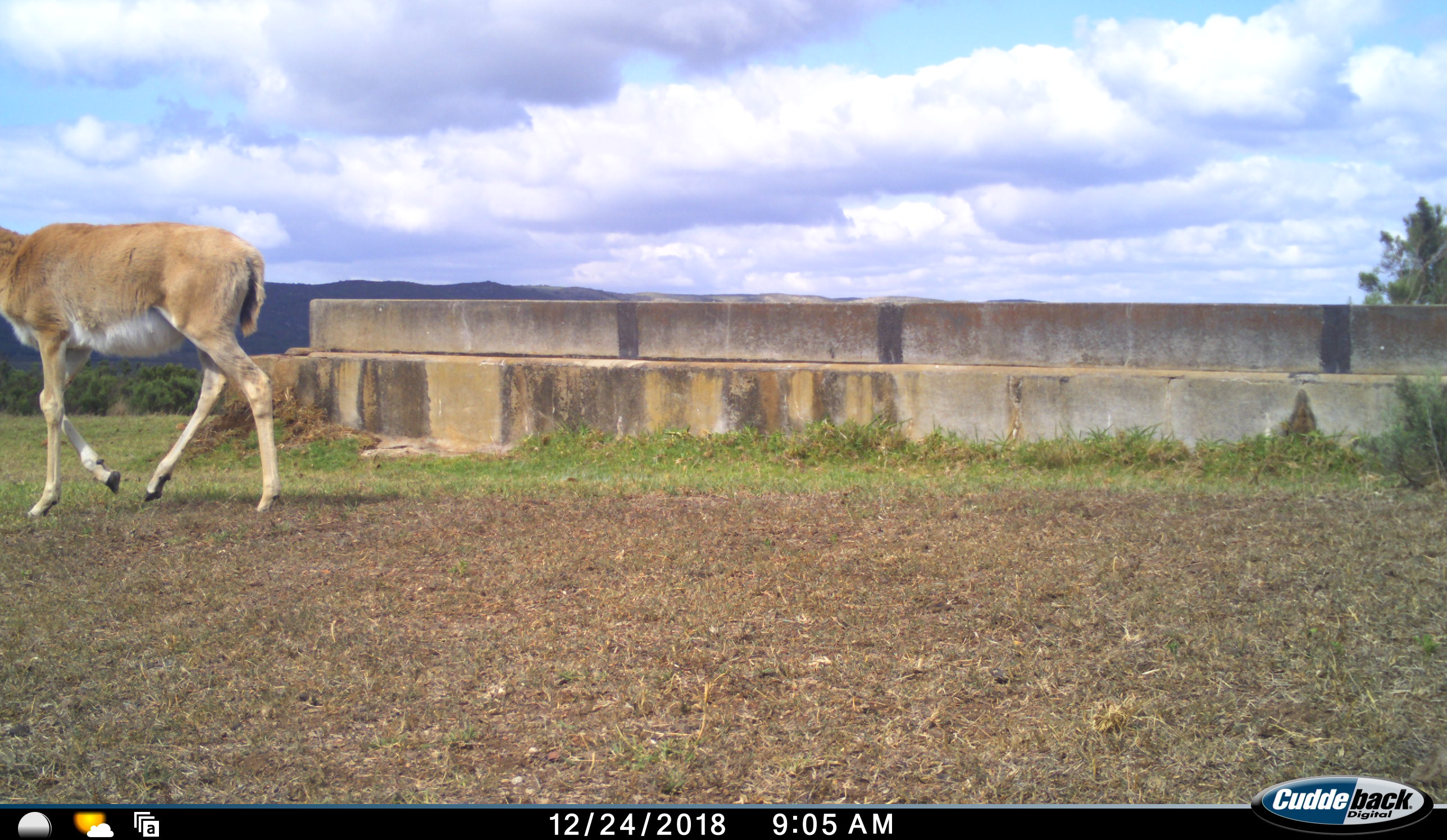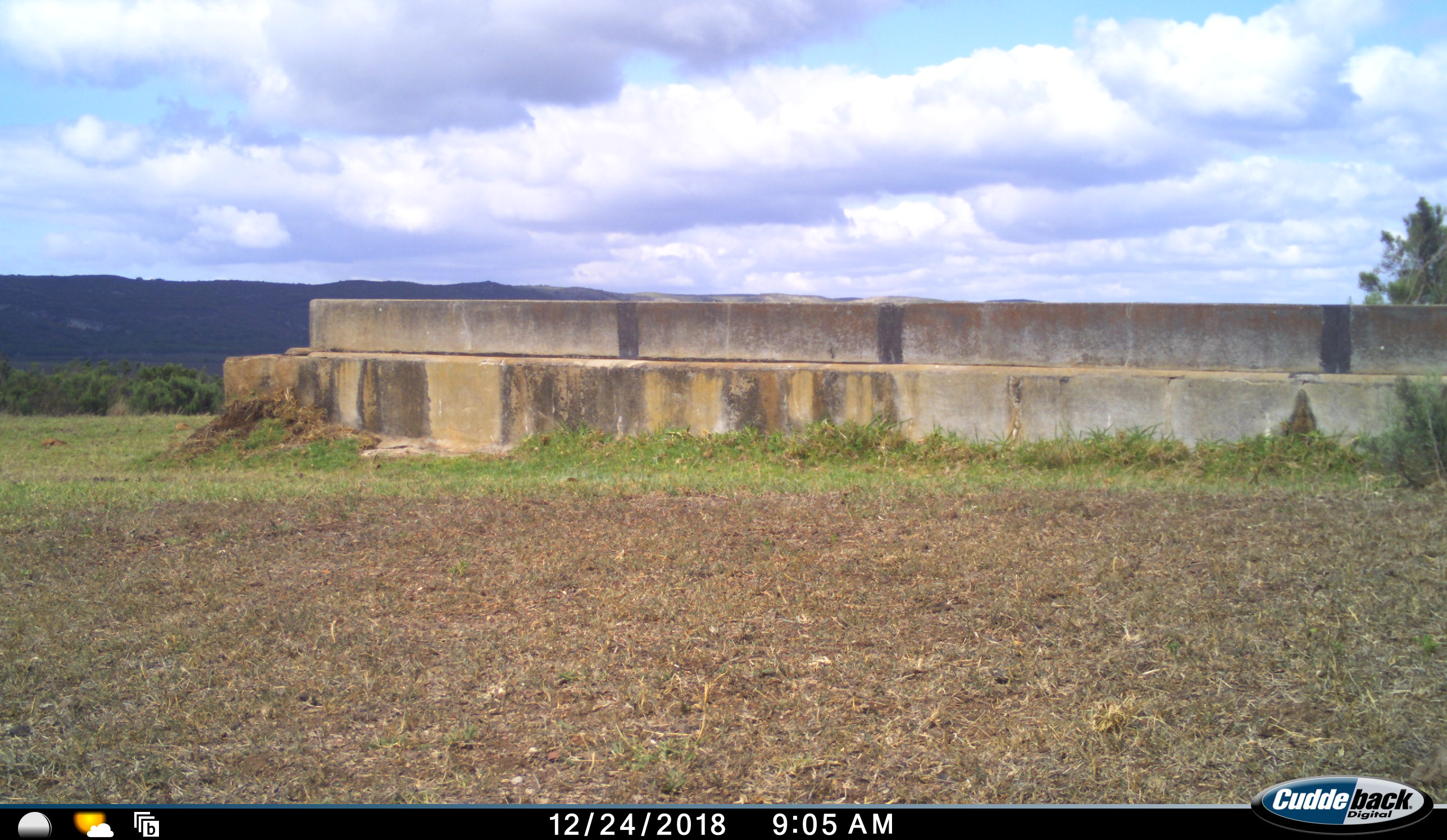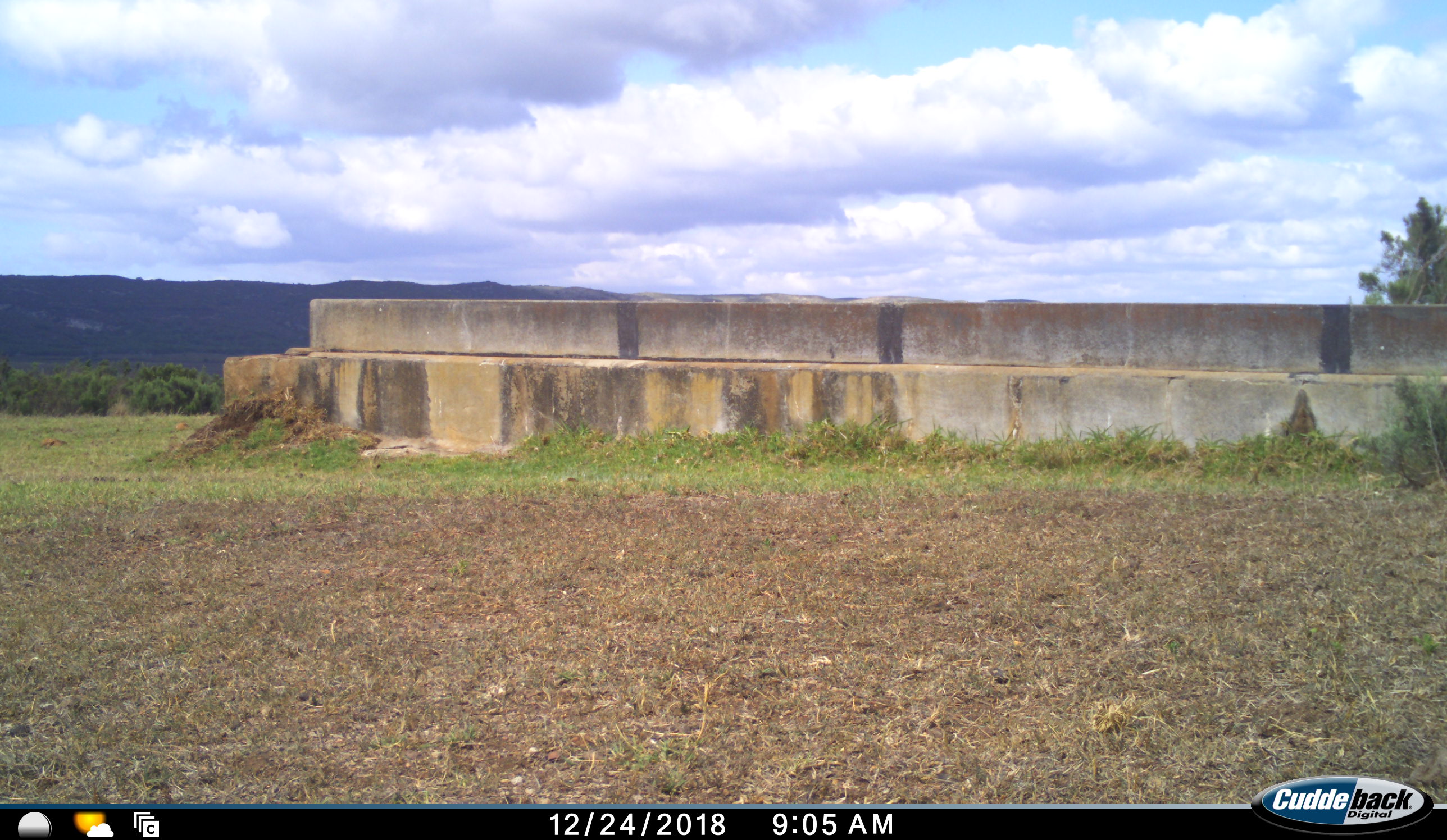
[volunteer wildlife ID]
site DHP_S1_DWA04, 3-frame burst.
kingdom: Animalia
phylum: Chordata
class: Mammalia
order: Artiodactyla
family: Bovidae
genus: Damaliscus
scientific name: Damaliscus pygargus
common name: bontebok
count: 1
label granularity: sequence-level